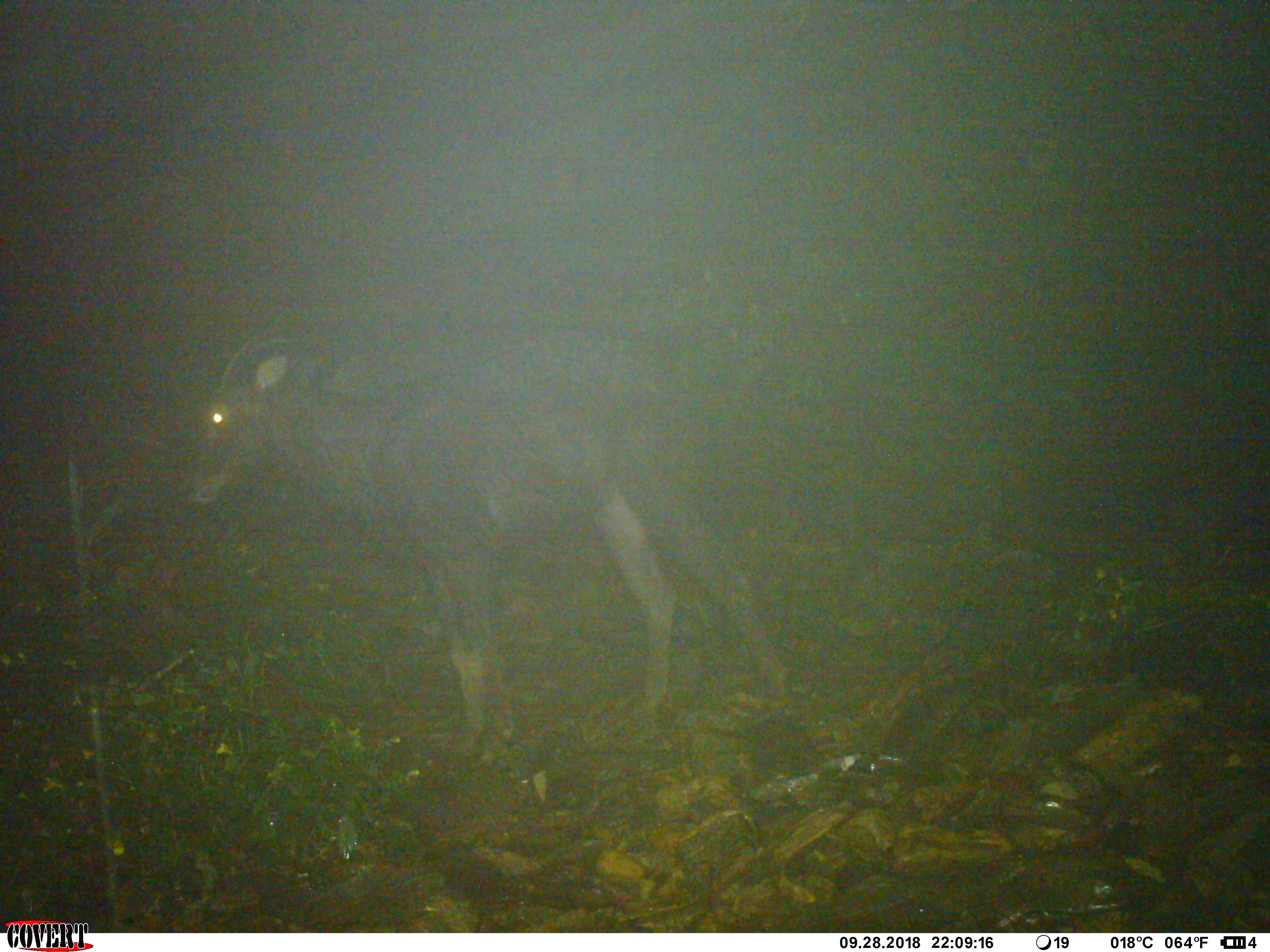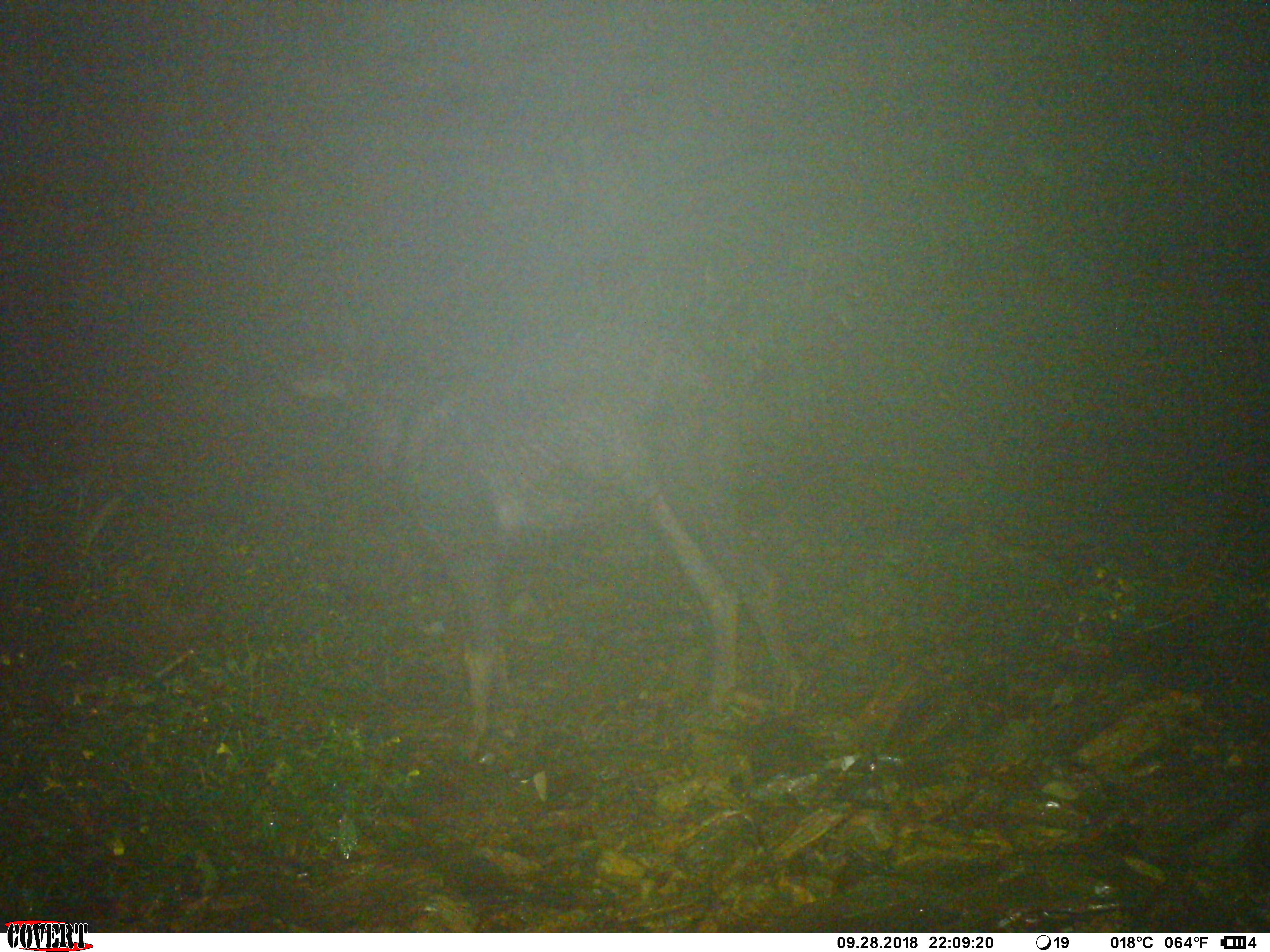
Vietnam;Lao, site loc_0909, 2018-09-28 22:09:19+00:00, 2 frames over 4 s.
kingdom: Animalia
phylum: Chordata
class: Mammalia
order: Artiodactyla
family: Bovidae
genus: Capricornis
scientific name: Capricornis sumatraensis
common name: chinese serow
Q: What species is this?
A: Chinese serow (Capricornis sumatraensis).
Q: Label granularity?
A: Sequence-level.